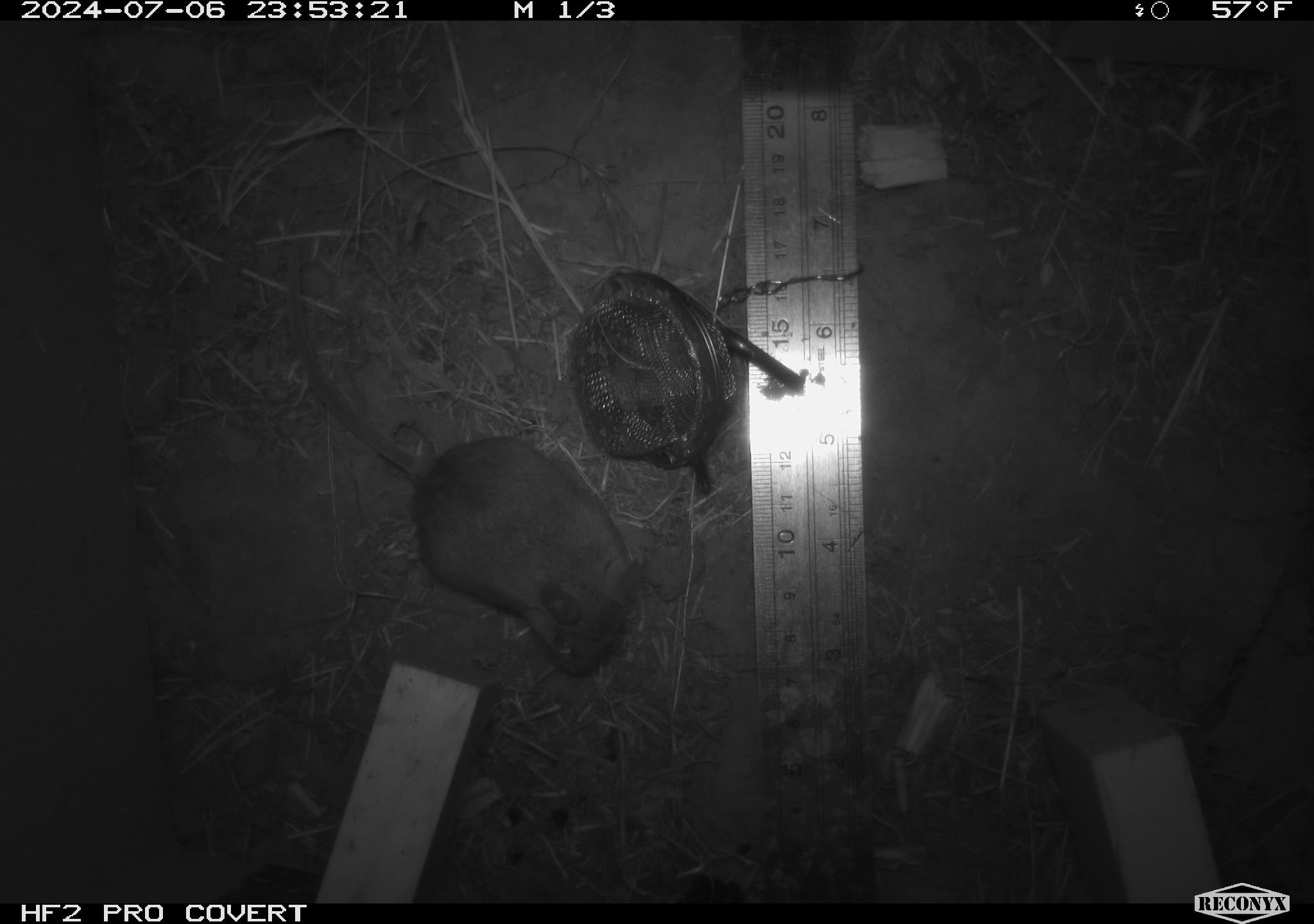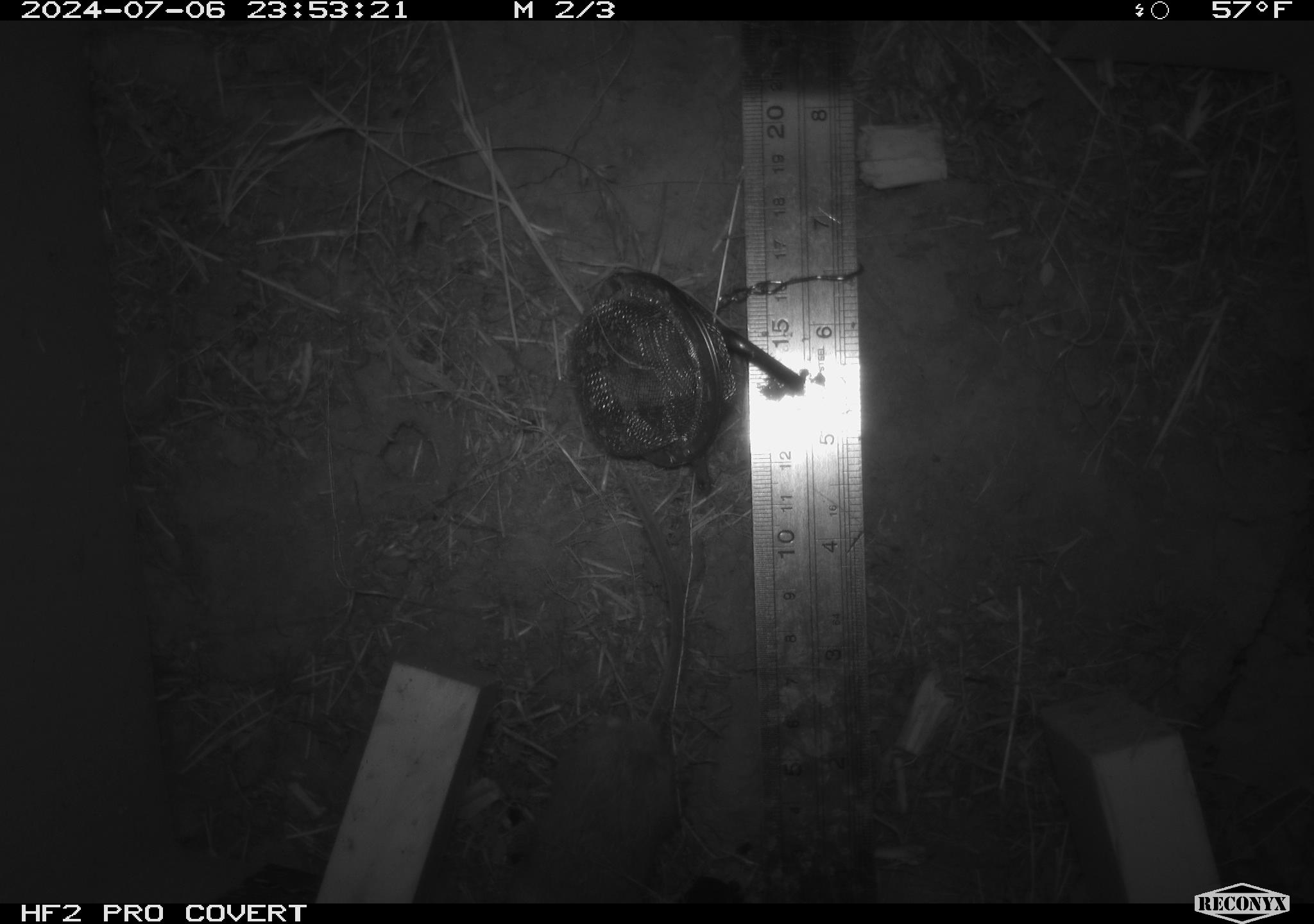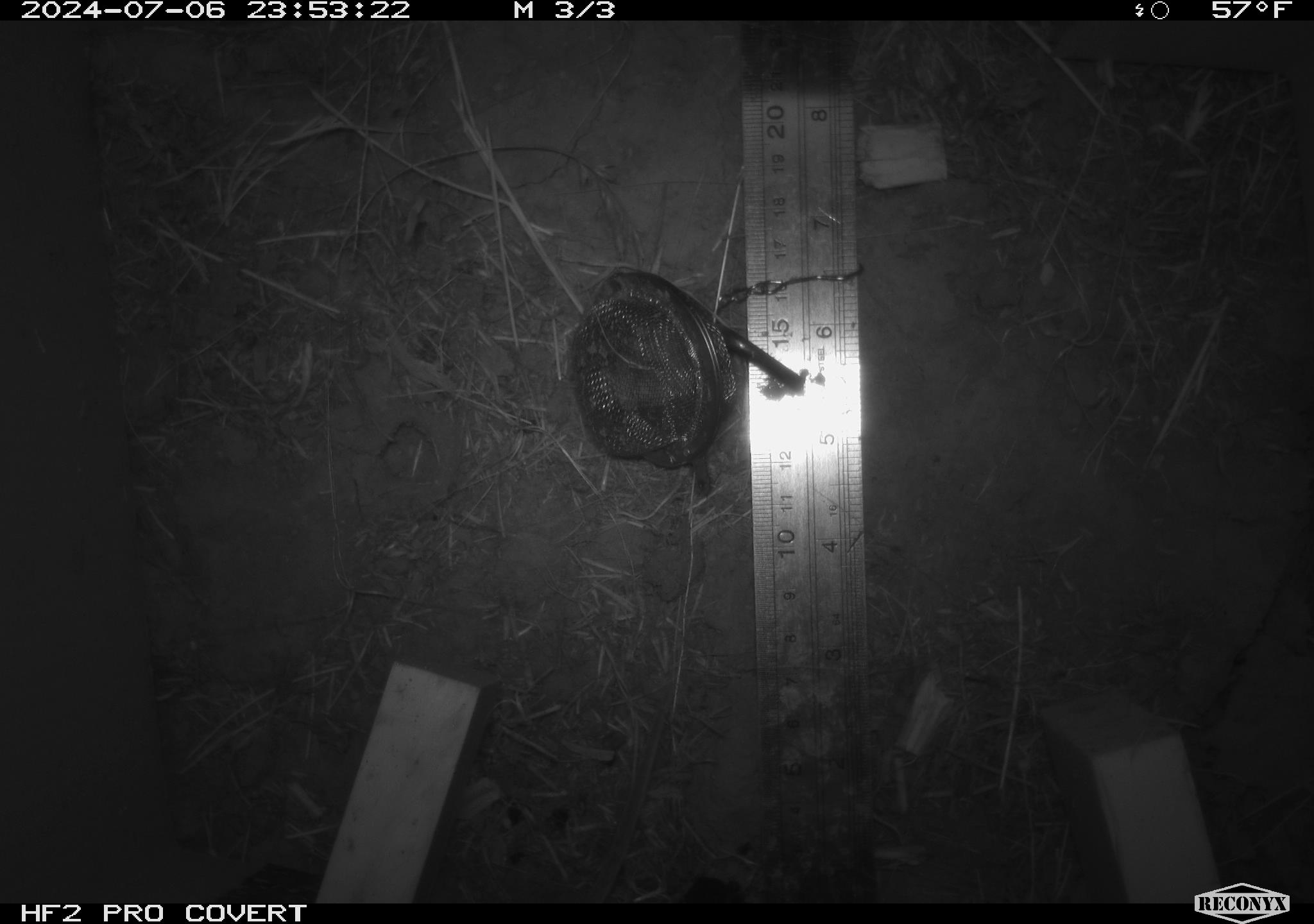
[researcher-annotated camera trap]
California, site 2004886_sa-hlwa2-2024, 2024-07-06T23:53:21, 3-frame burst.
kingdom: Animalia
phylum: Chordata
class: Mammalia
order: Rodentia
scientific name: Rodentia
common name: mouse species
Mouse species (Rodentia).